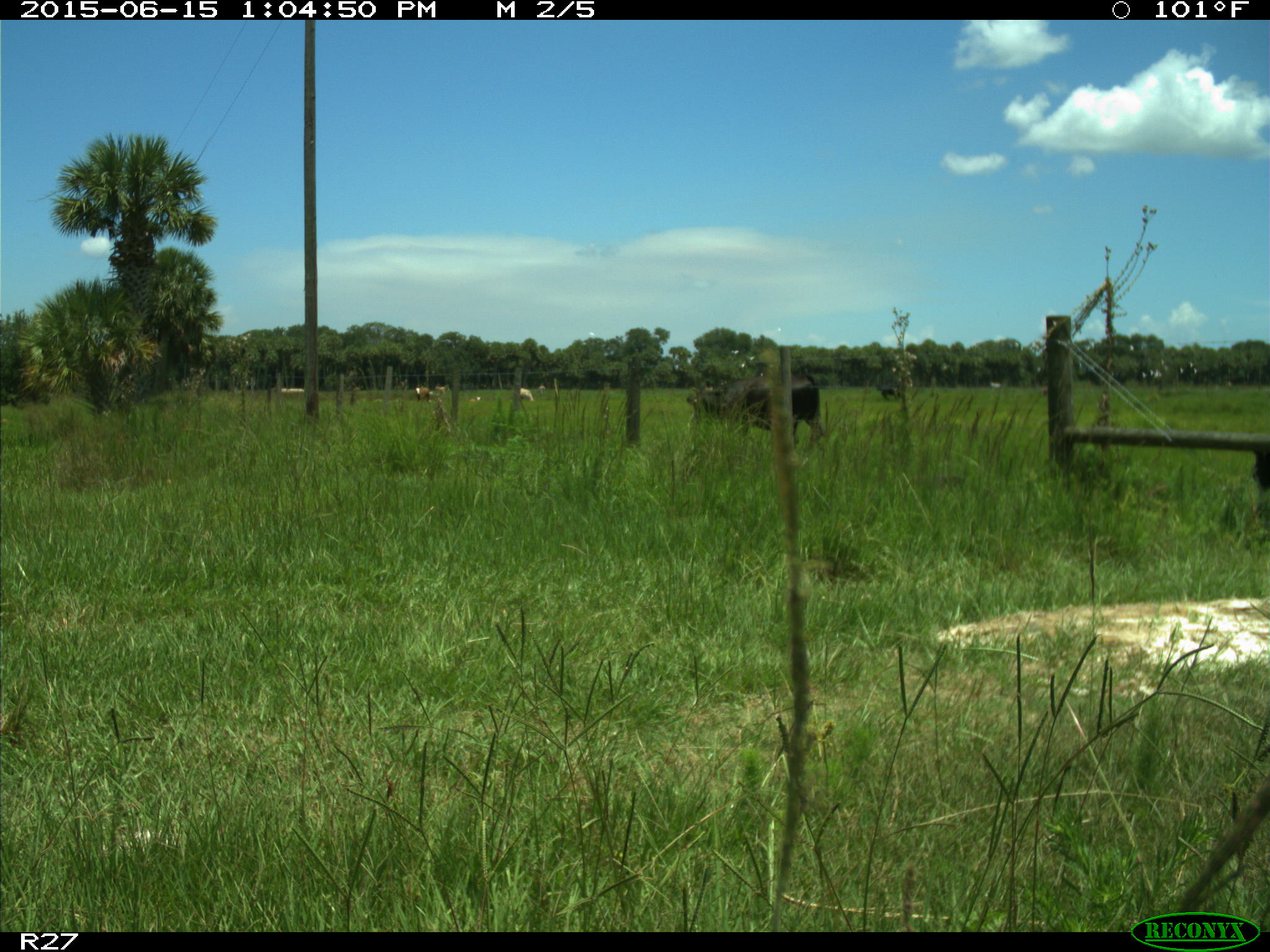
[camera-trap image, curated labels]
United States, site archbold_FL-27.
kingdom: Animalia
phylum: Chordata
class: Mammalia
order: Artiodactyla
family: Bovidae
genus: Bos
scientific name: Bos taurus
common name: domestic cow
Bos taurus (domestic cow).